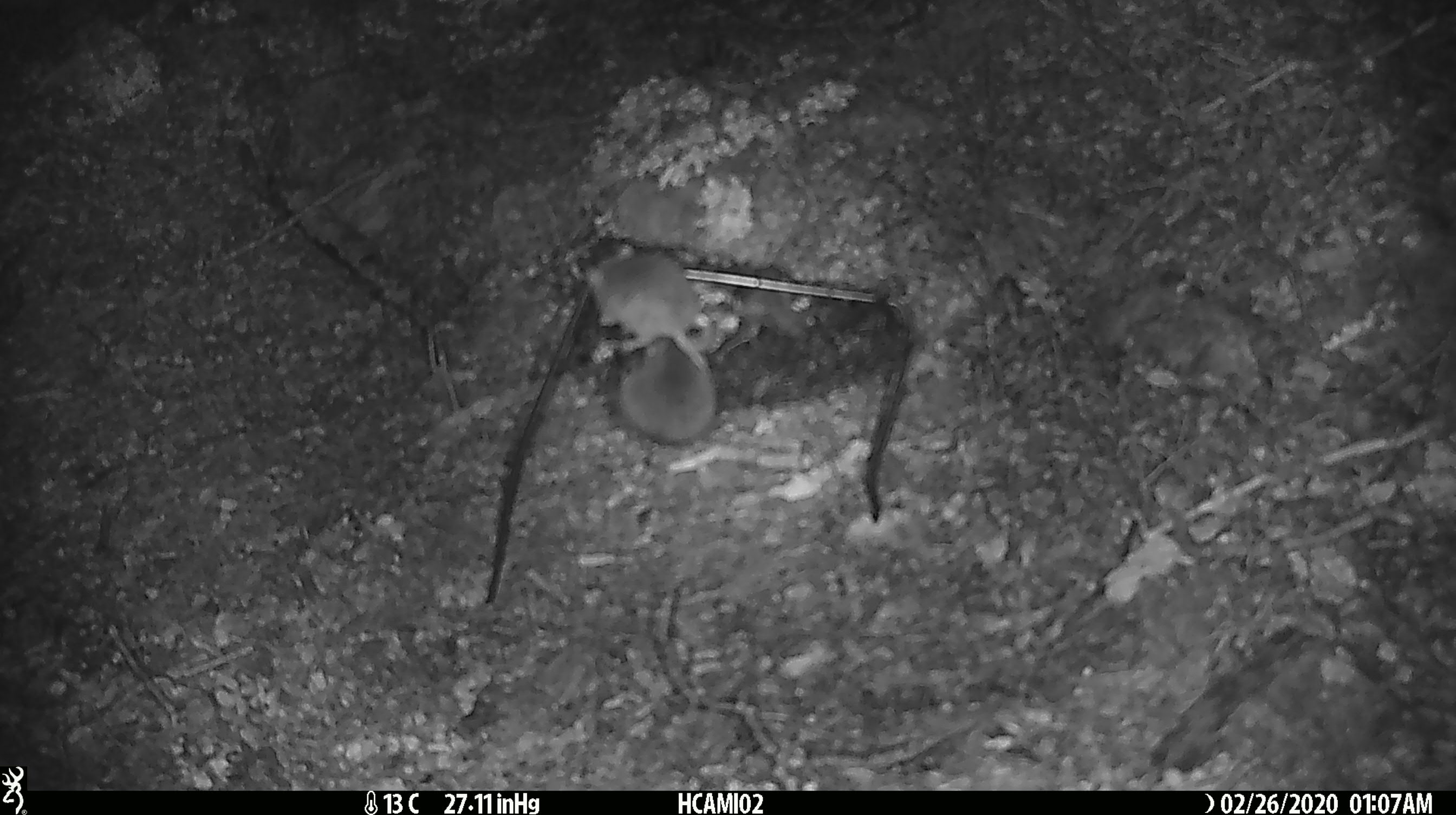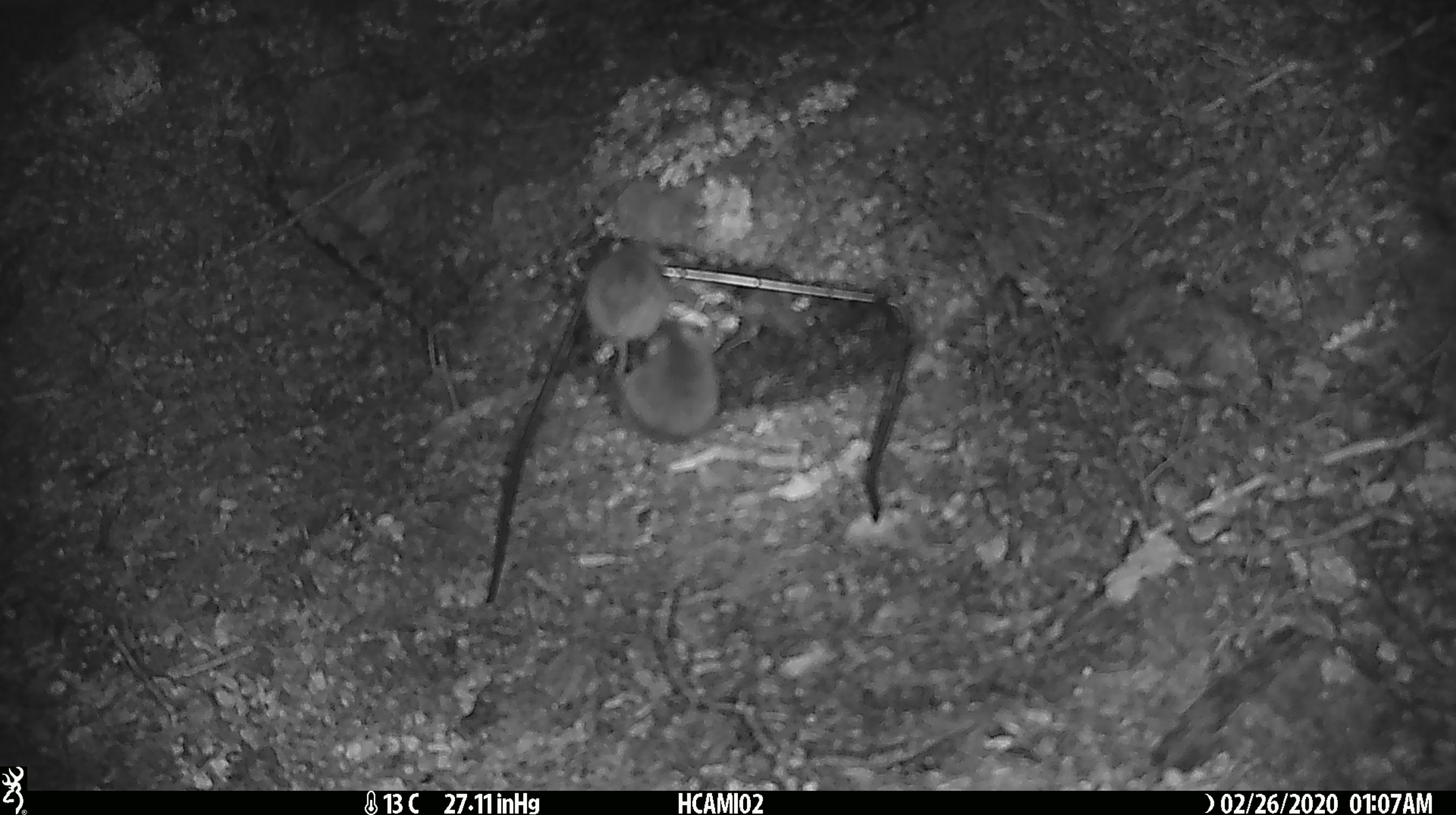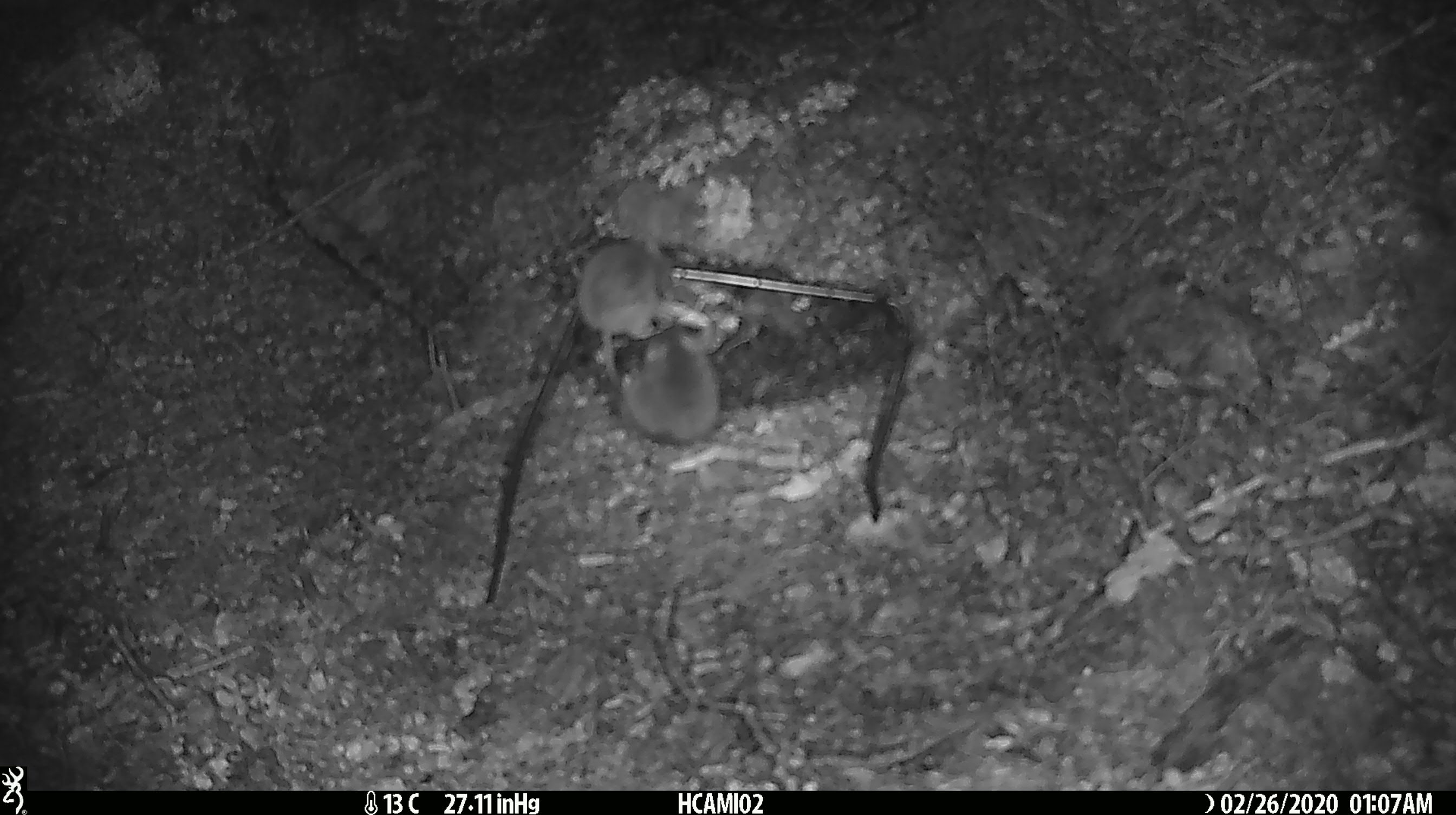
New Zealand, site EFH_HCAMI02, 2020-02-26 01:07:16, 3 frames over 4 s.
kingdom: Animalia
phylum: Chordata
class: Mammalia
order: Rodentia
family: Muridae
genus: Mus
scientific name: Mus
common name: mouse